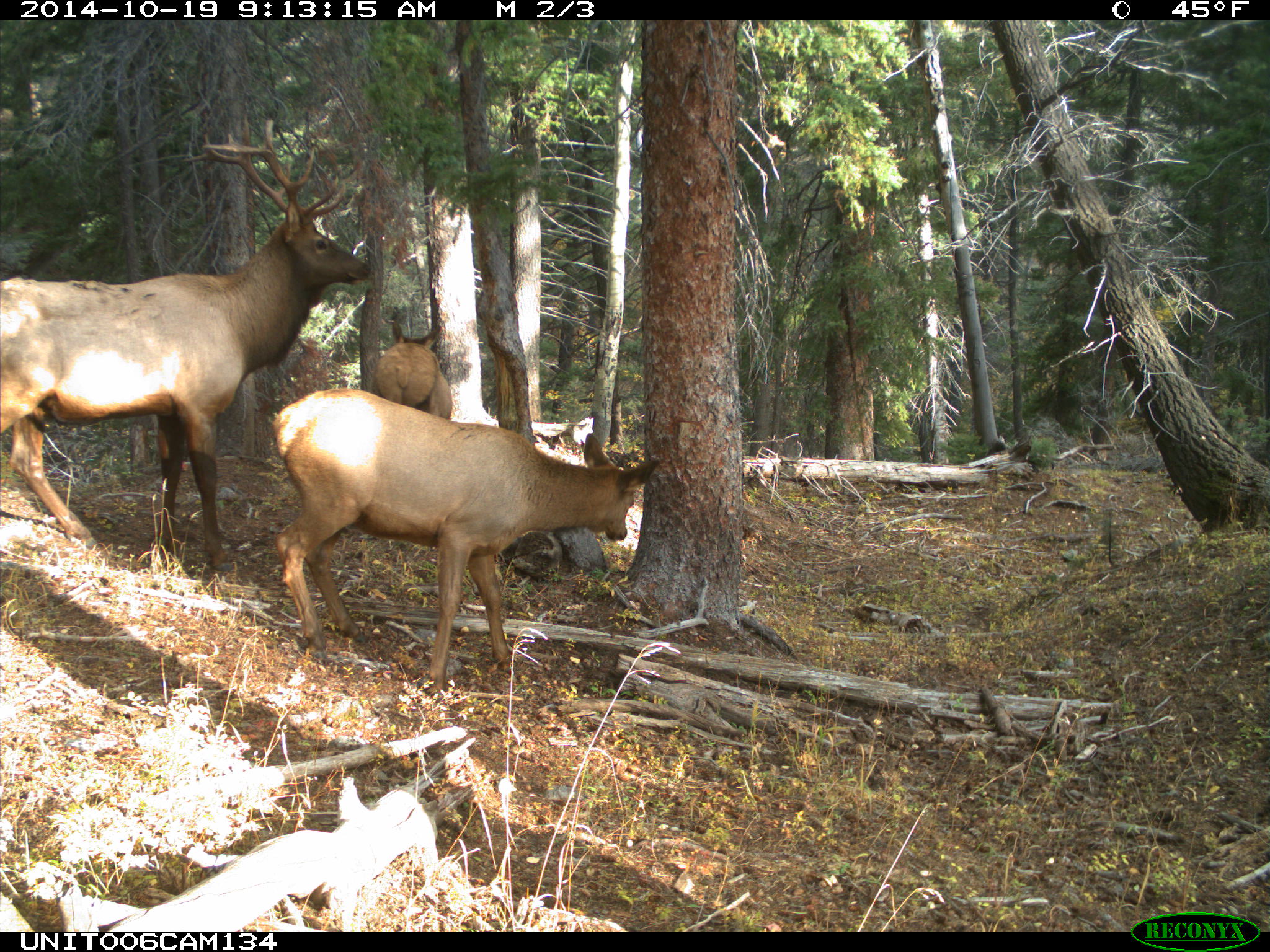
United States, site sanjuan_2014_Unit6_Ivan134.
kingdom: Animalia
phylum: Chordata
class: Mammalia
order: Artiodactyla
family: Cervidae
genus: Cervus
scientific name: Cervus elaphus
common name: red deer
Cervus elaphus (red deer).